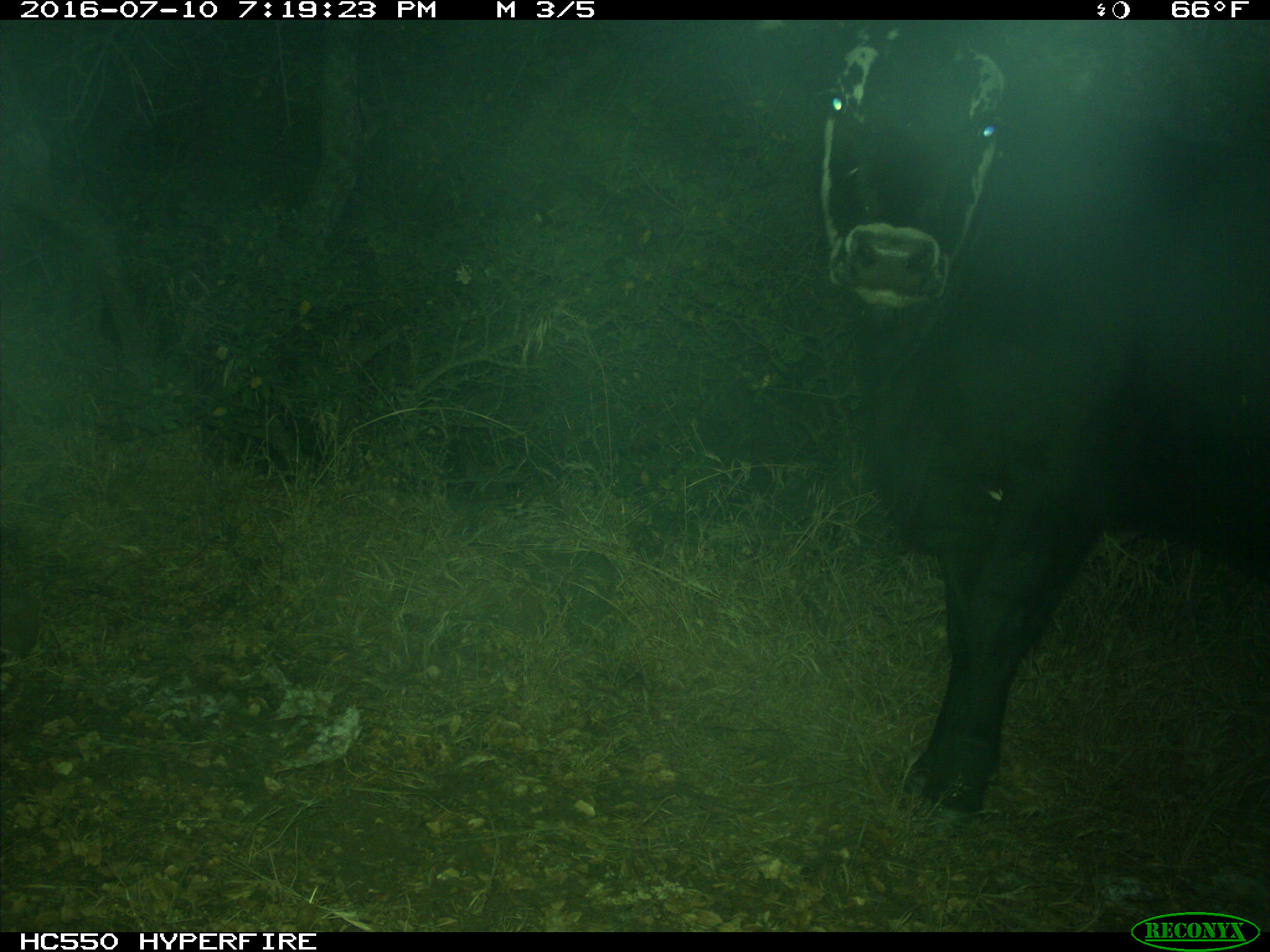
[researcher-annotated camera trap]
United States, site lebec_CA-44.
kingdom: Animalia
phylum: Chordata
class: Mammalia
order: Artiodactyla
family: Bovidae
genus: Bos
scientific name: Bos taurus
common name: domestic cow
Bos taurus (domestic cow).